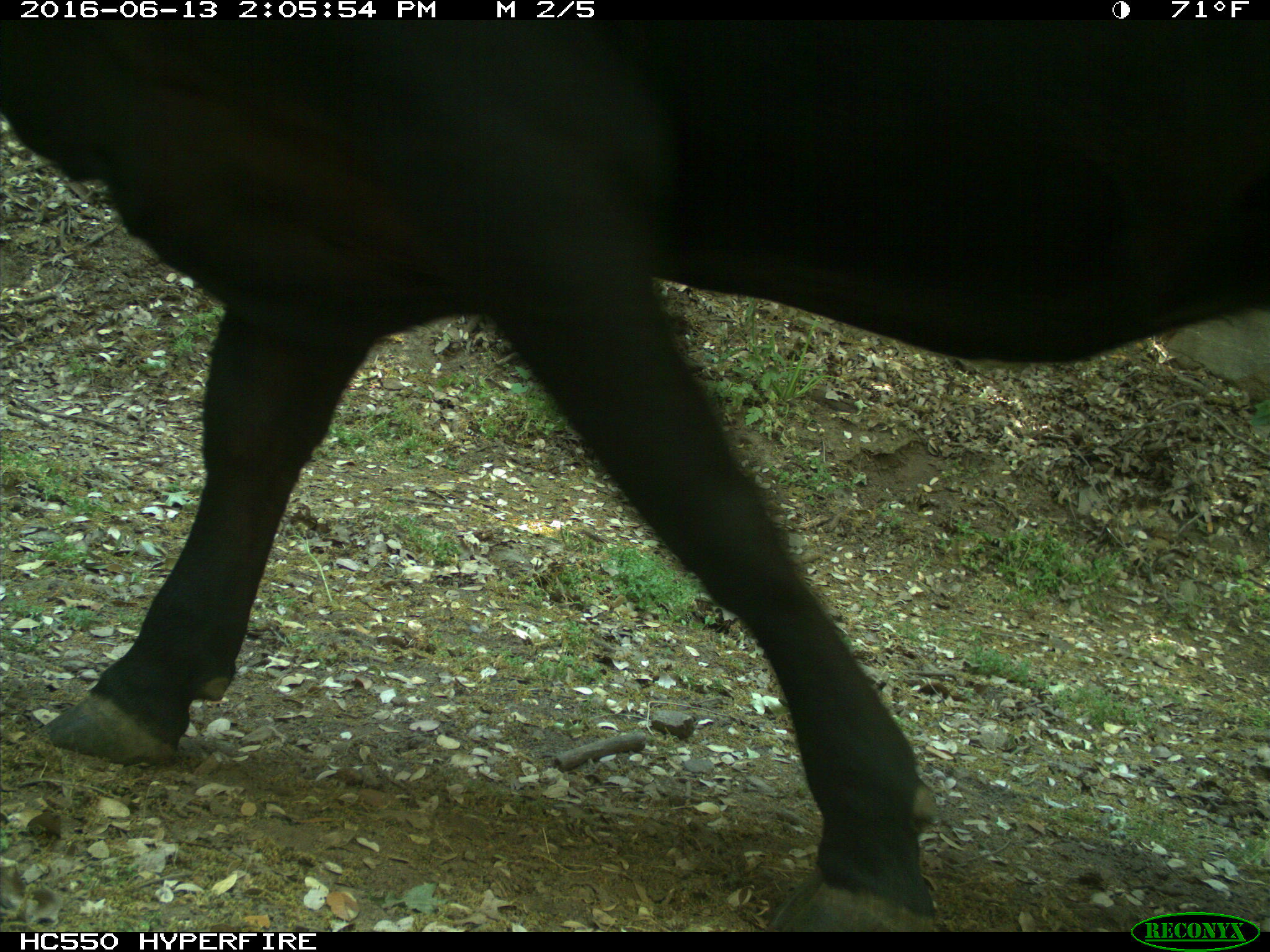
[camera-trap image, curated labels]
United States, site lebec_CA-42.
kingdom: Animalia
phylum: Chordata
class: Mammalia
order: Artiodactyla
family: Bovidae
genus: Bos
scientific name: Bos taurus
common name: domestic cow